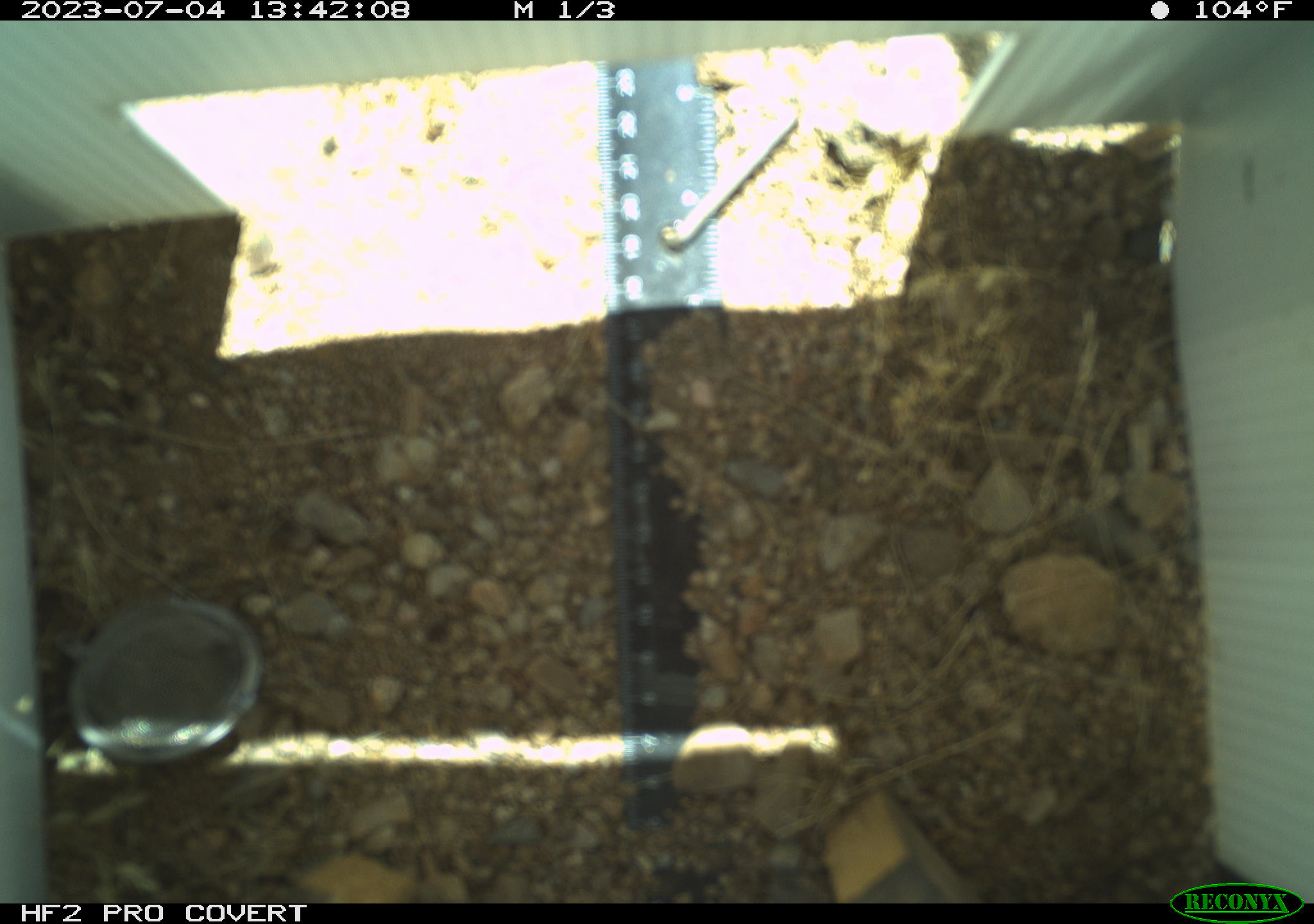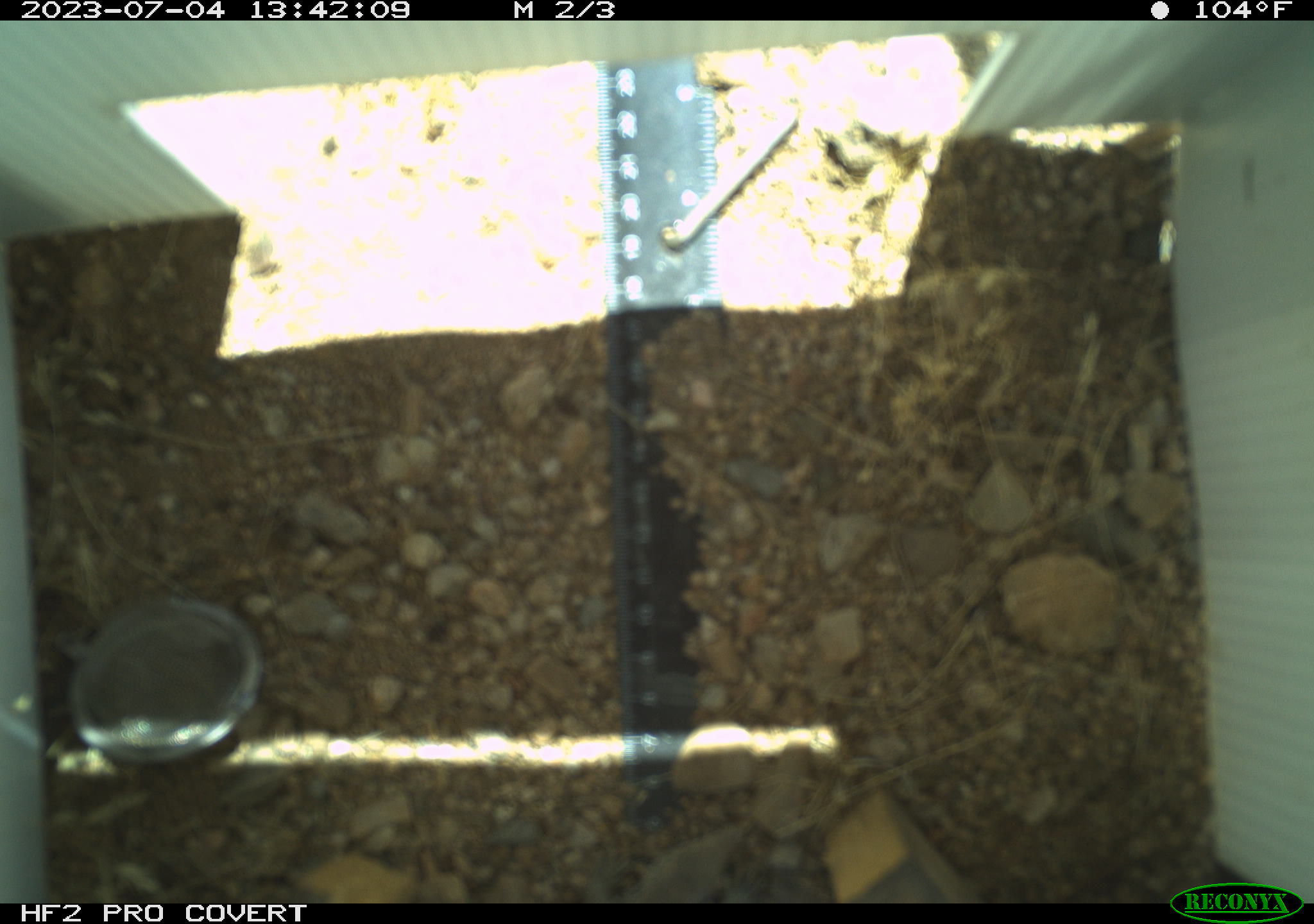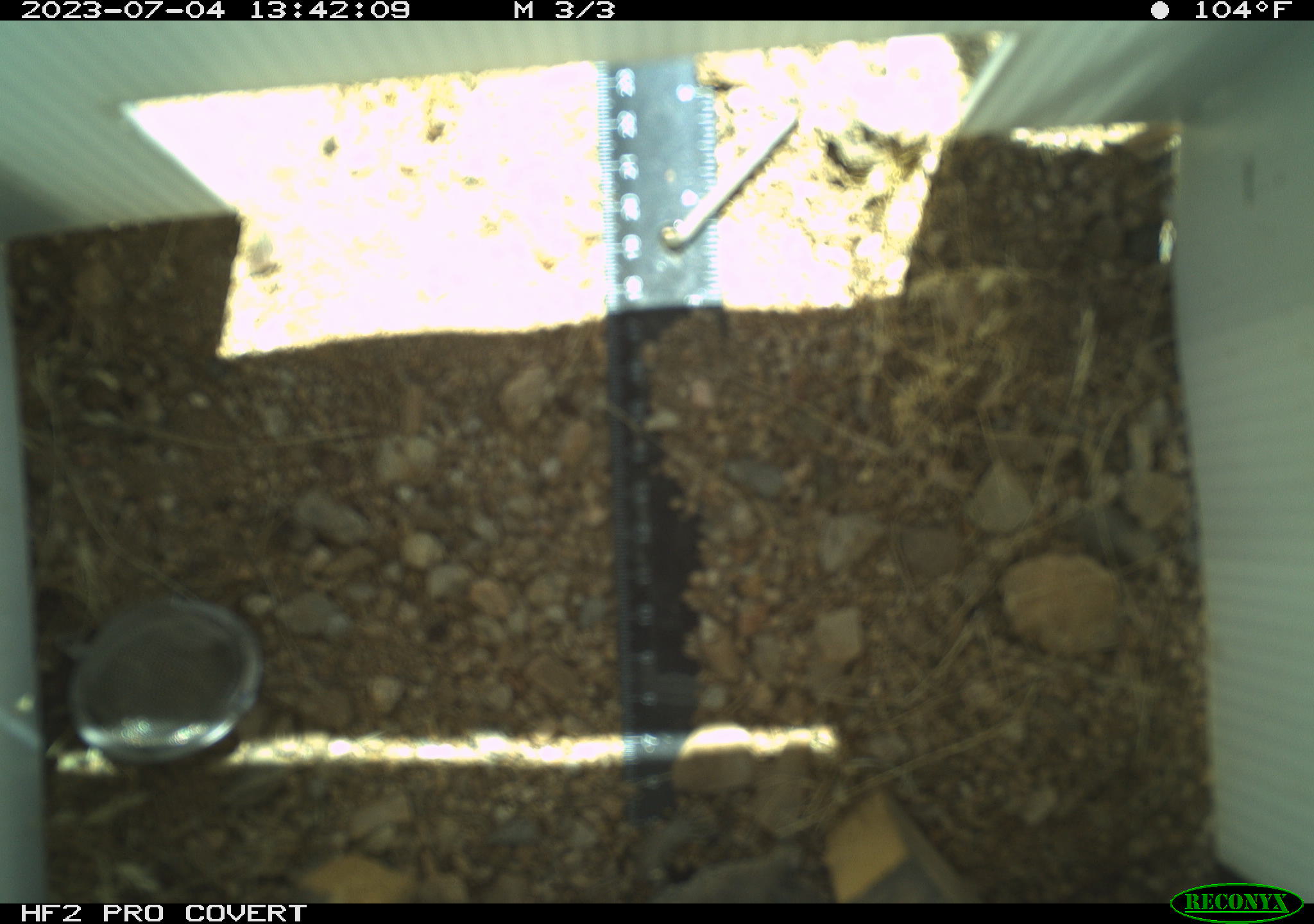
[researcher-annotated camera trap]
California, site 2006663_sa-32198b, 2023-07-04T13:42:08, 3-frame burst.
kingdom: Animalia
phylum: Chordata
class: Reptilia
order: Squamata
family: Teiidae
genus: Aspidoscelis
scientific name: Aspidoscelis tigris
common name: western whiptail